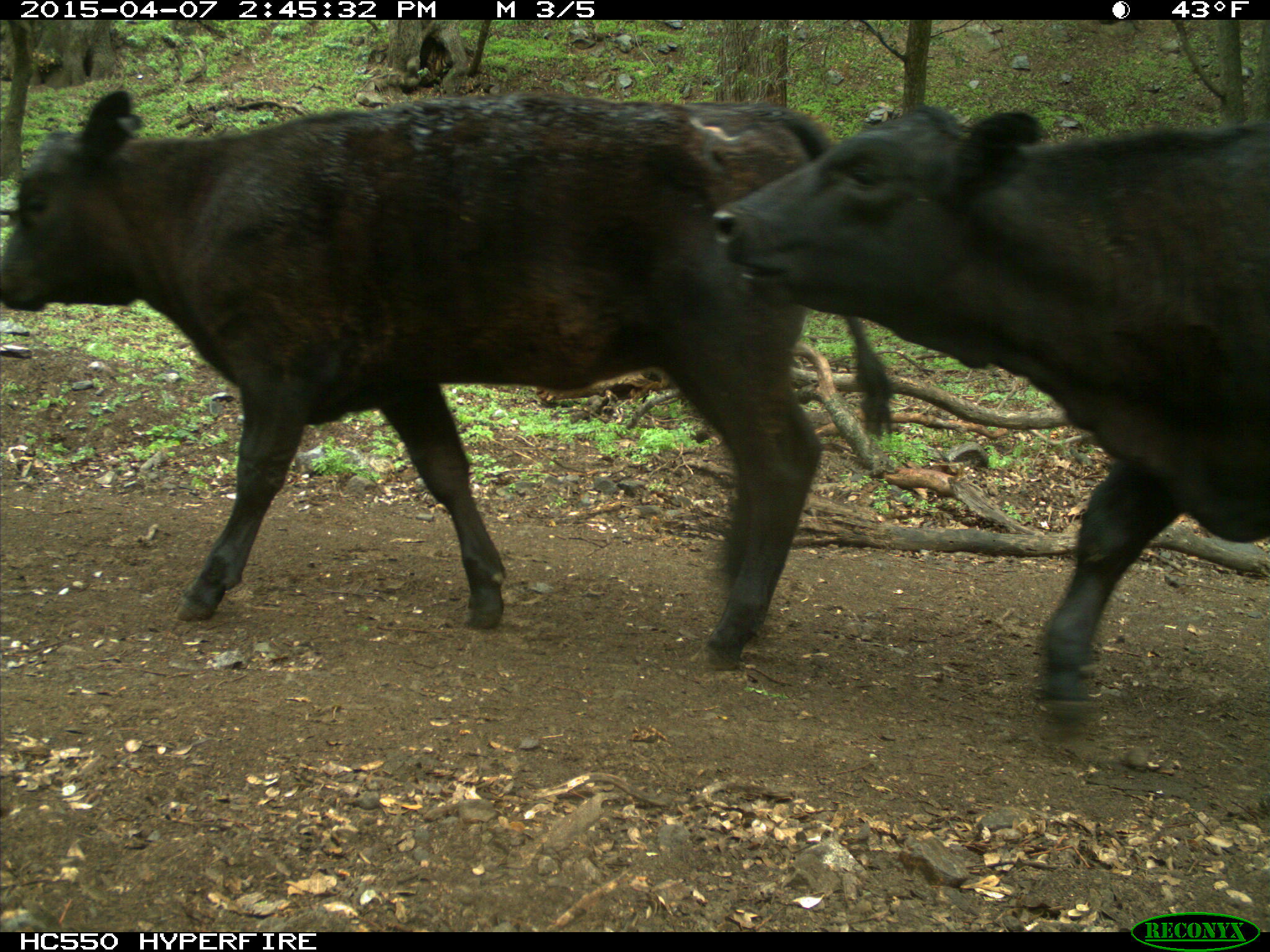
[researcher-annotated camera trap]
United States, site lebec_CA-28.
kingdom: Animalia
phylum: Chordata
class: Mammalia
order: Artiodactyla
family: Bovidae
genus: Bos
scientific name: Bos taurus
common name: domestic cow